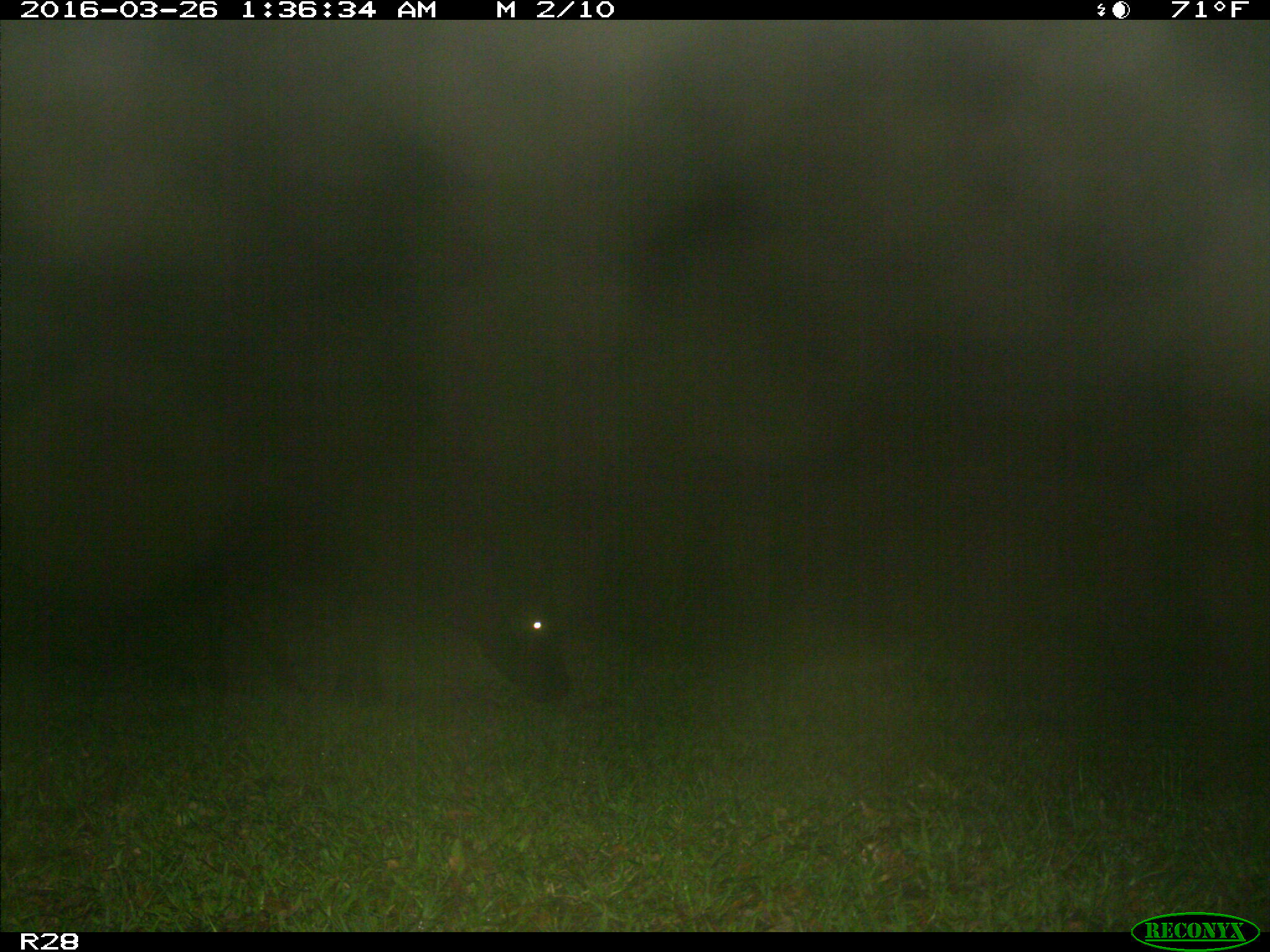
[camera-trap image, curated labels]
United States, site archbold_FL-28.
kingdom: Animalia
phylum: Chordata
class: Mammalia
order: Artiodactyla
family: Bovidae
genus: Bos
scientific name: Bos taurus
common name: domestic cow